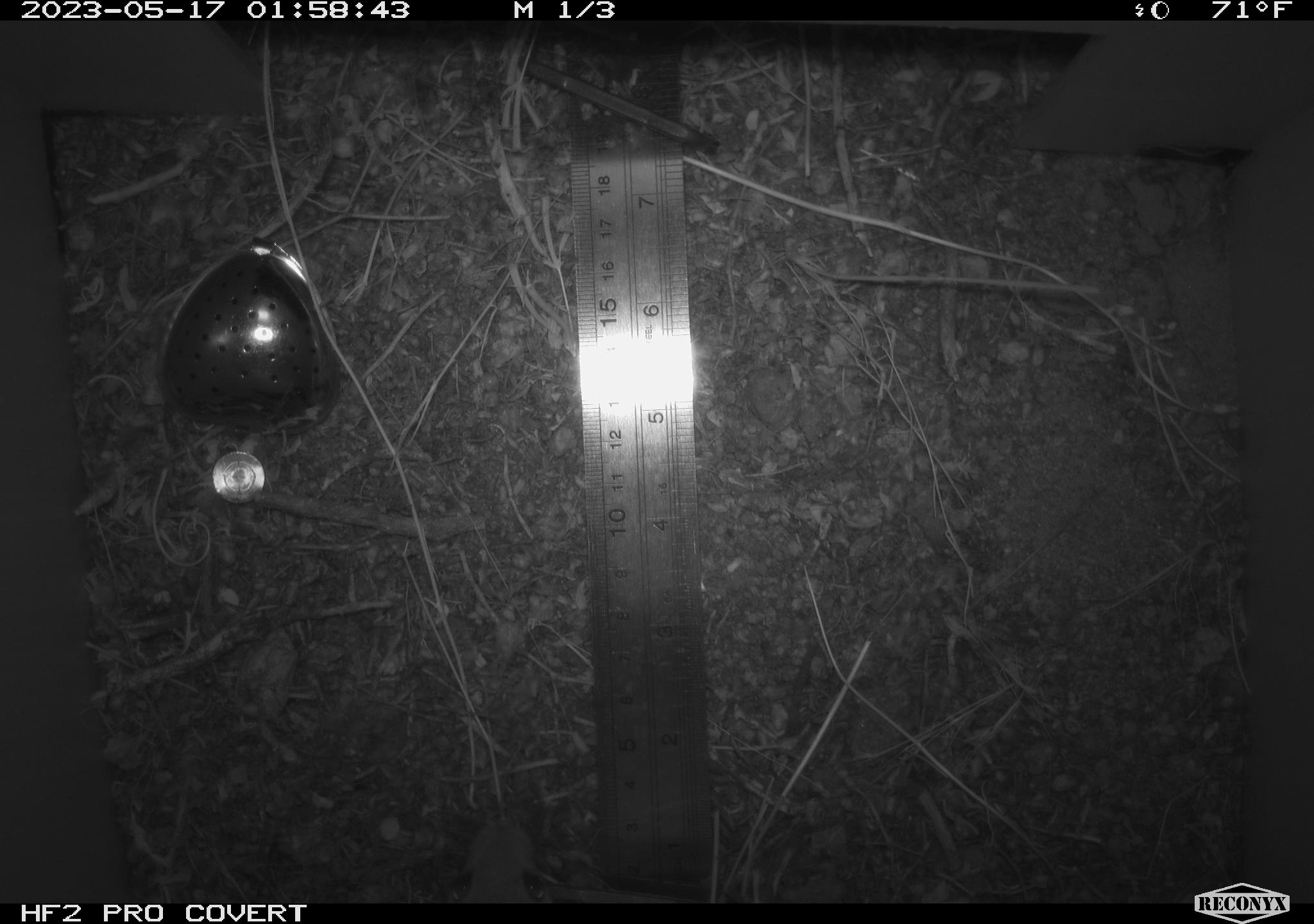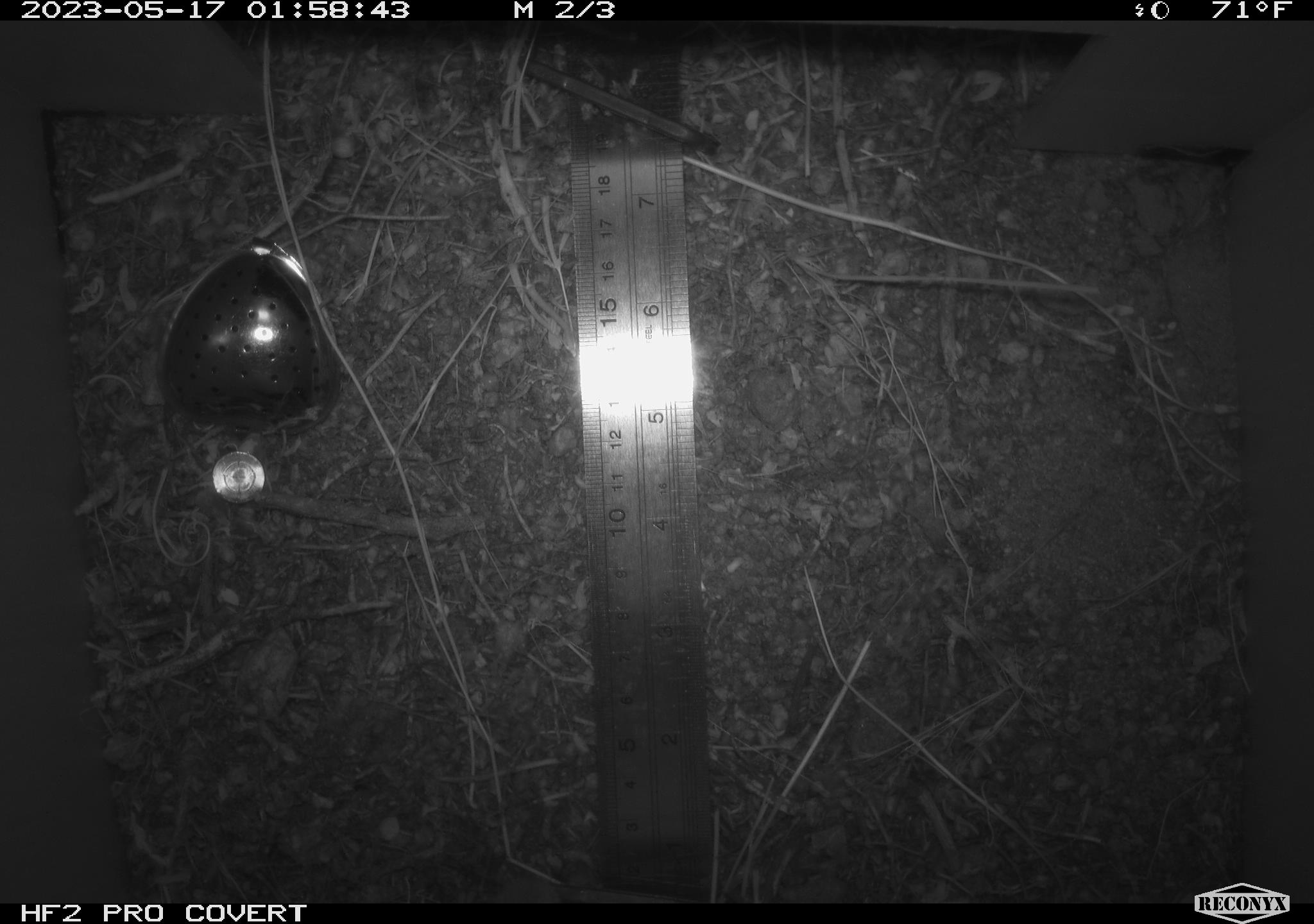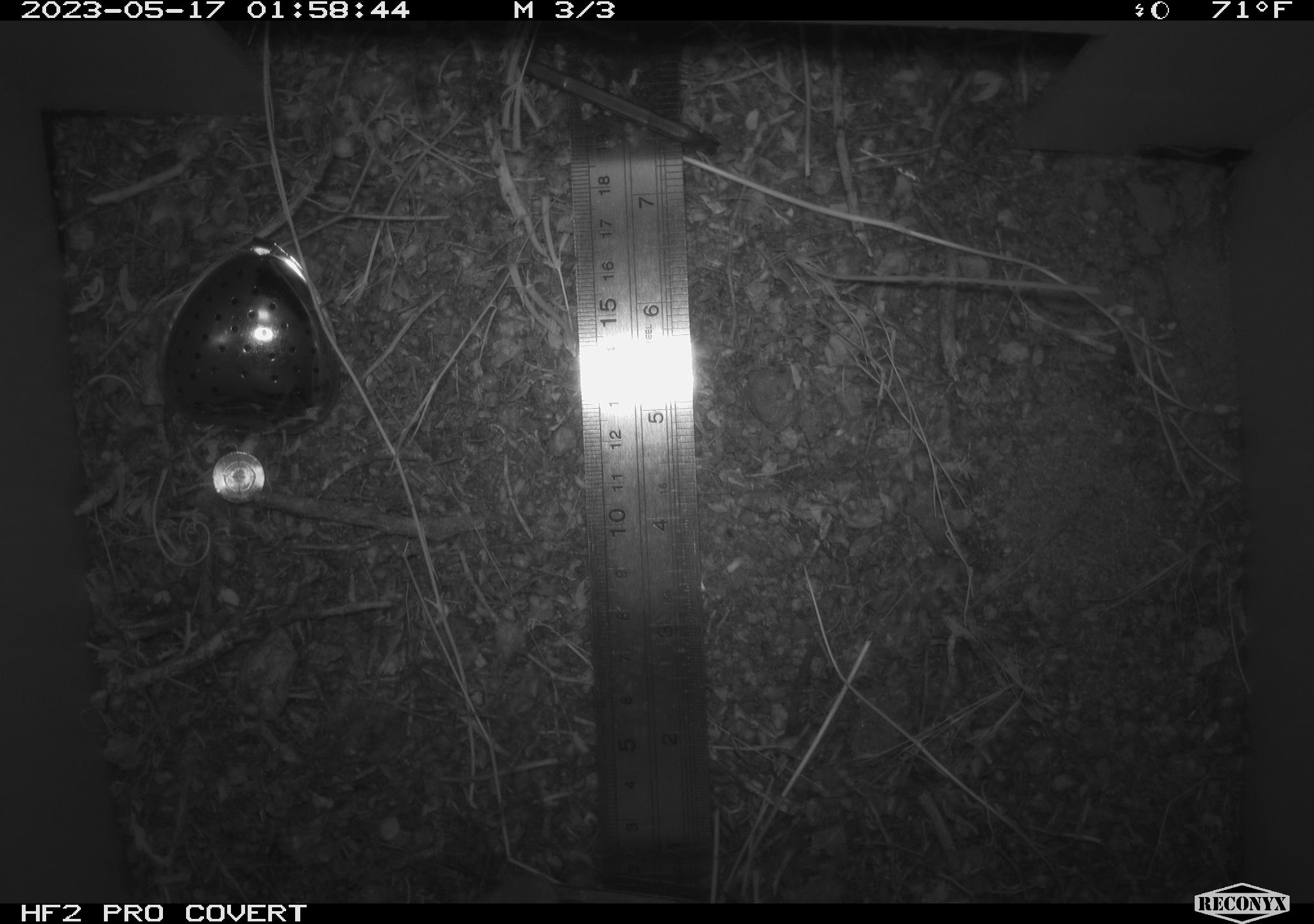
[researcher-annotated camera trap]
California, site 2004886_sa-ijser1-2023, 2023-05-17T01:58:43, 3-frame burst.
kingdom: Animalia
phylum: Chordata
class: Mammalia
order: Rodentia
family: Cricetidae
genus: Neotoma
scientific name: Neotoma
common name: pack rat or woodrat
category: neotoma species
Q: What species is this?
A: Neotoma species (pack rat or woodrat) (Neotoma).